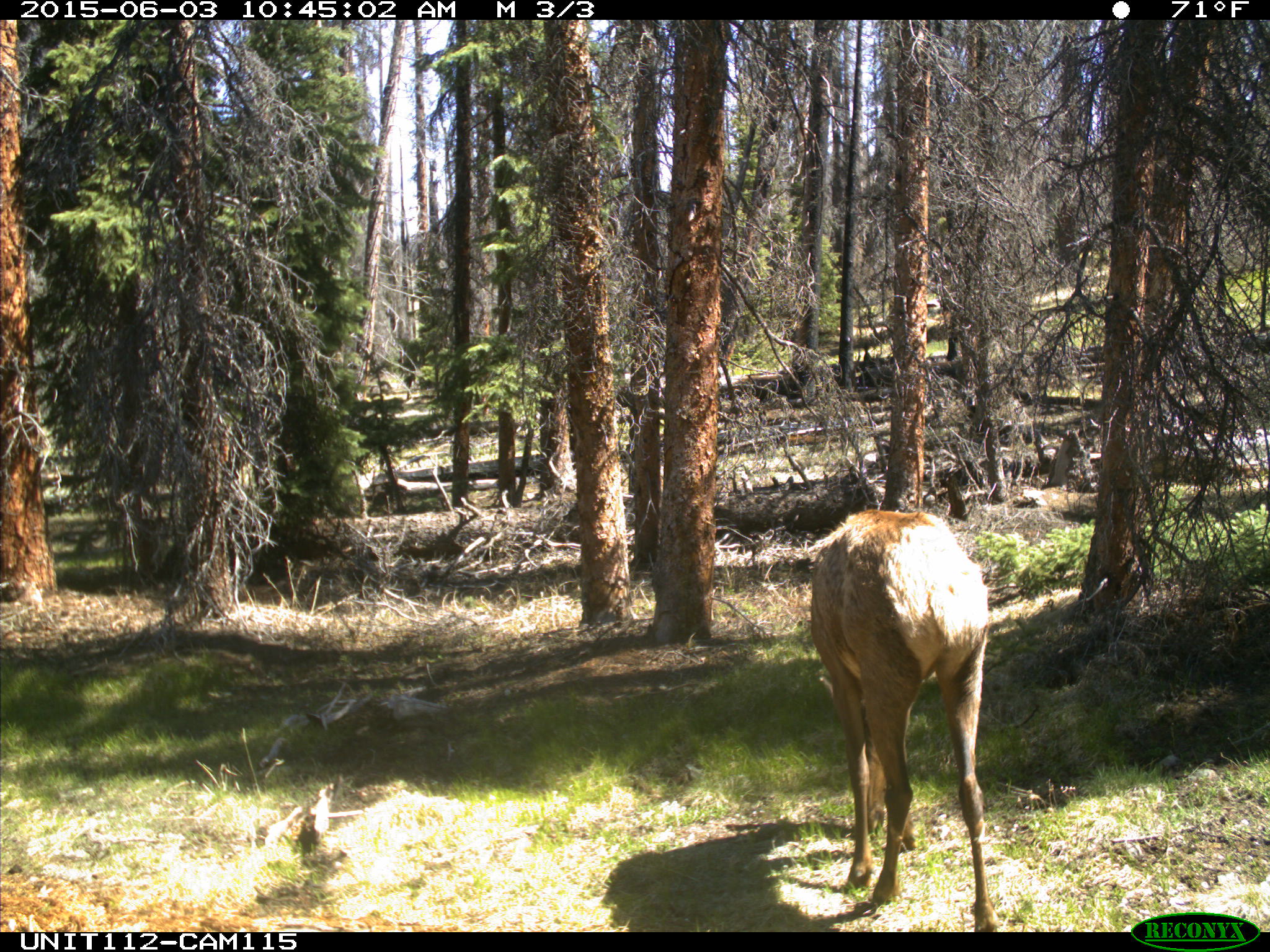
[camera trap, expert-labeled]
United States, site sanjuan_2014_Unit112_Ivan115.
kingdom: Animalia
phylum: Chordata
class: Mammalia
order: Artiodactyla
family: Cervidae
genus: Cervus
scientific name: Cervus elaphus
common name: red deer